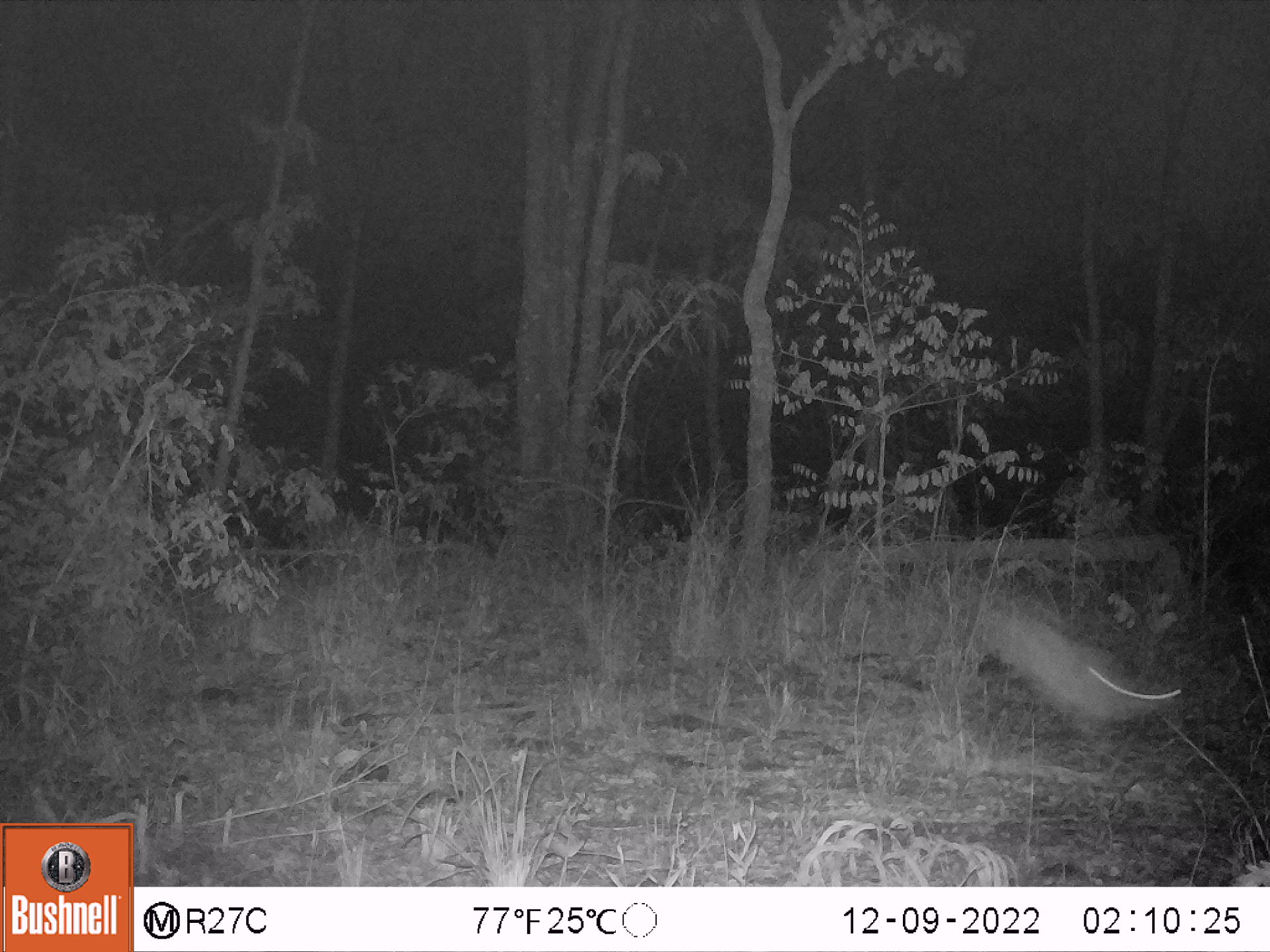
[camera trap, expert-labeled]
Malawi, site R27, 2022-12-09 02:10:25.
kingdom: Animalia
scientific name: Animalia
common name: other animal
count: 1